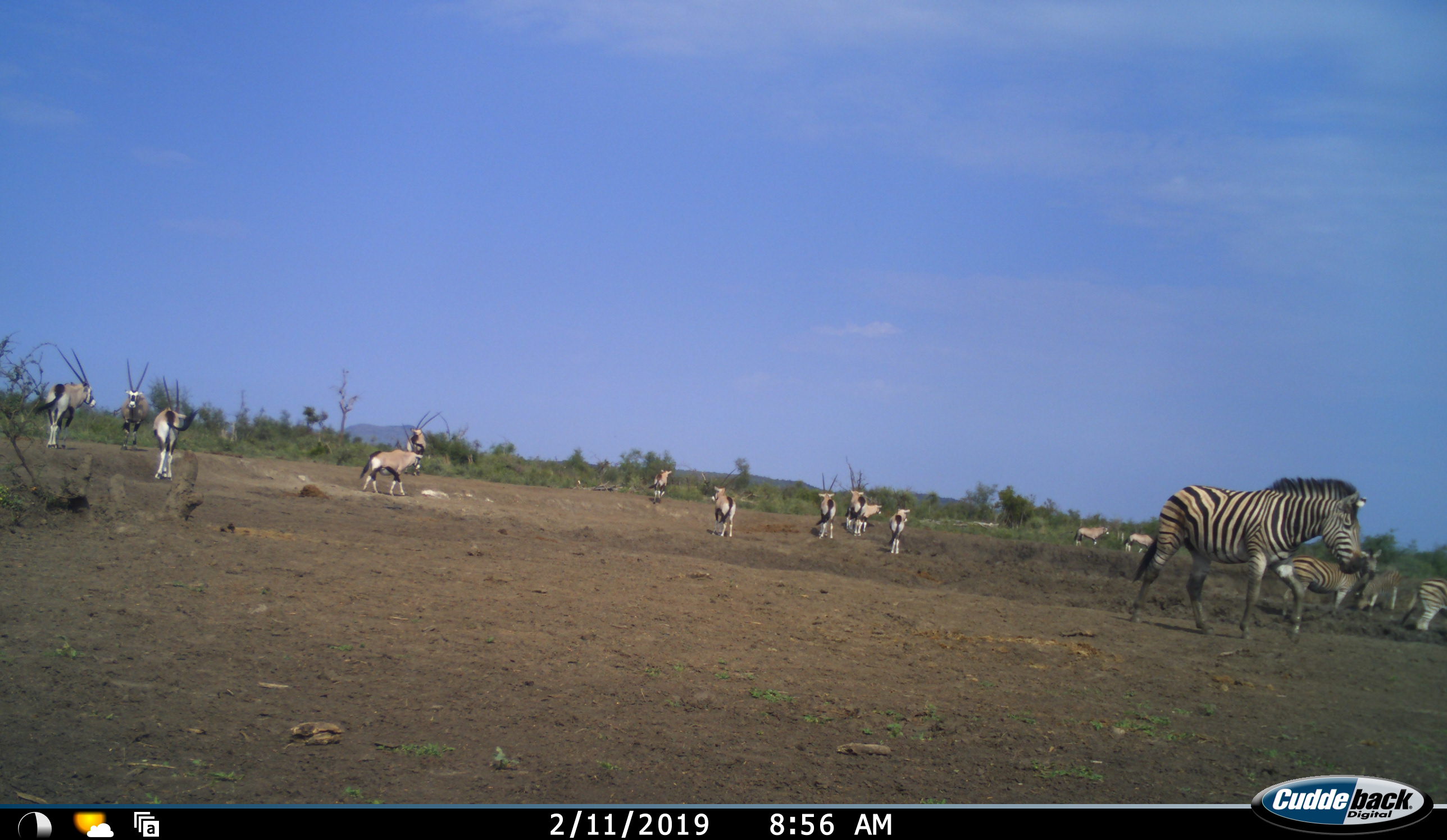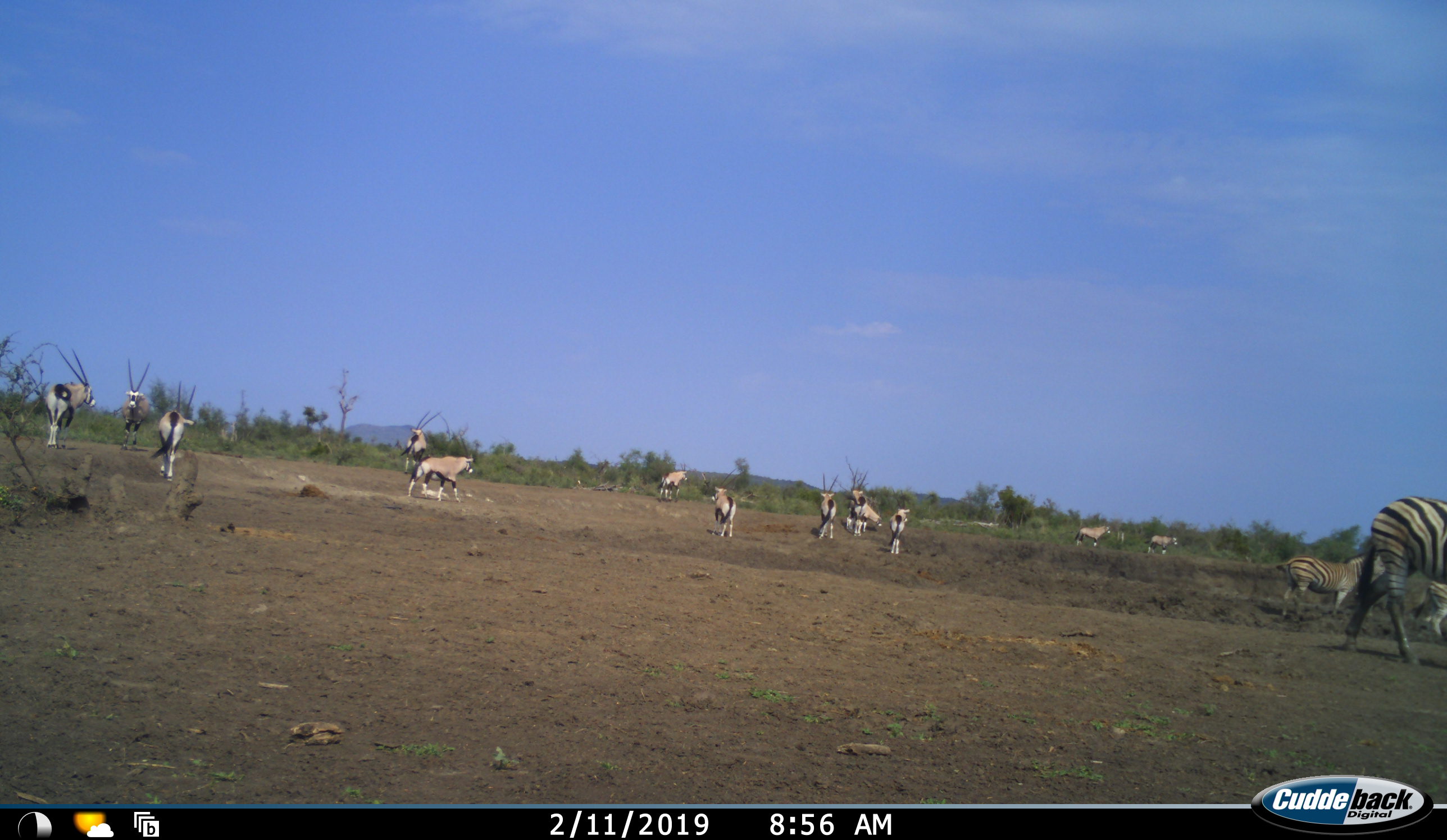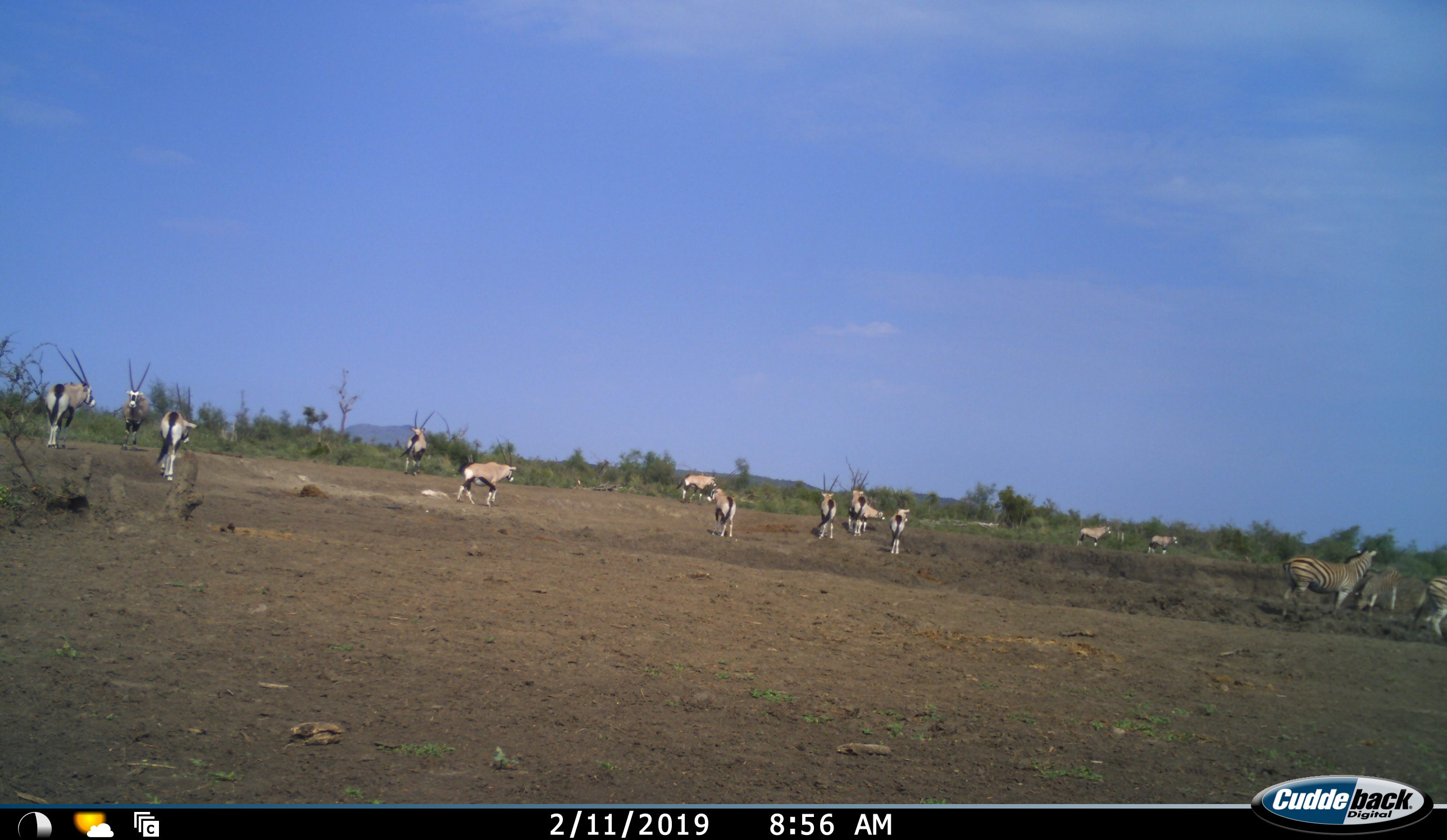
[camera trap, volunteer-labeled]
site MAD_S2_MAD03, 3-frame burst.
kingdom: Animalia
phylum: Chordata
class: Mammalia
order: Artiodactyla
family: Bovidae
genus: Oryx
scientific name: Oryx gazella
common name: gemsbok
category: oryx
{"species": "oryx (gemsbok) (Oryx gazella)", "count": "11-50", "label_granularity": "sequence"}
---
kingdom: Animalia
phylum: Chordata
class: Mammalia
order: Perissodactyla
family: Equidae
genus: Equus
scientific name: Equus quagga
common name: plains zebra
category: zebraplains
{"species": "zebraplains (plains zebra) (Equus quagga)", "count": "4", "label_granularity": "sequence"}